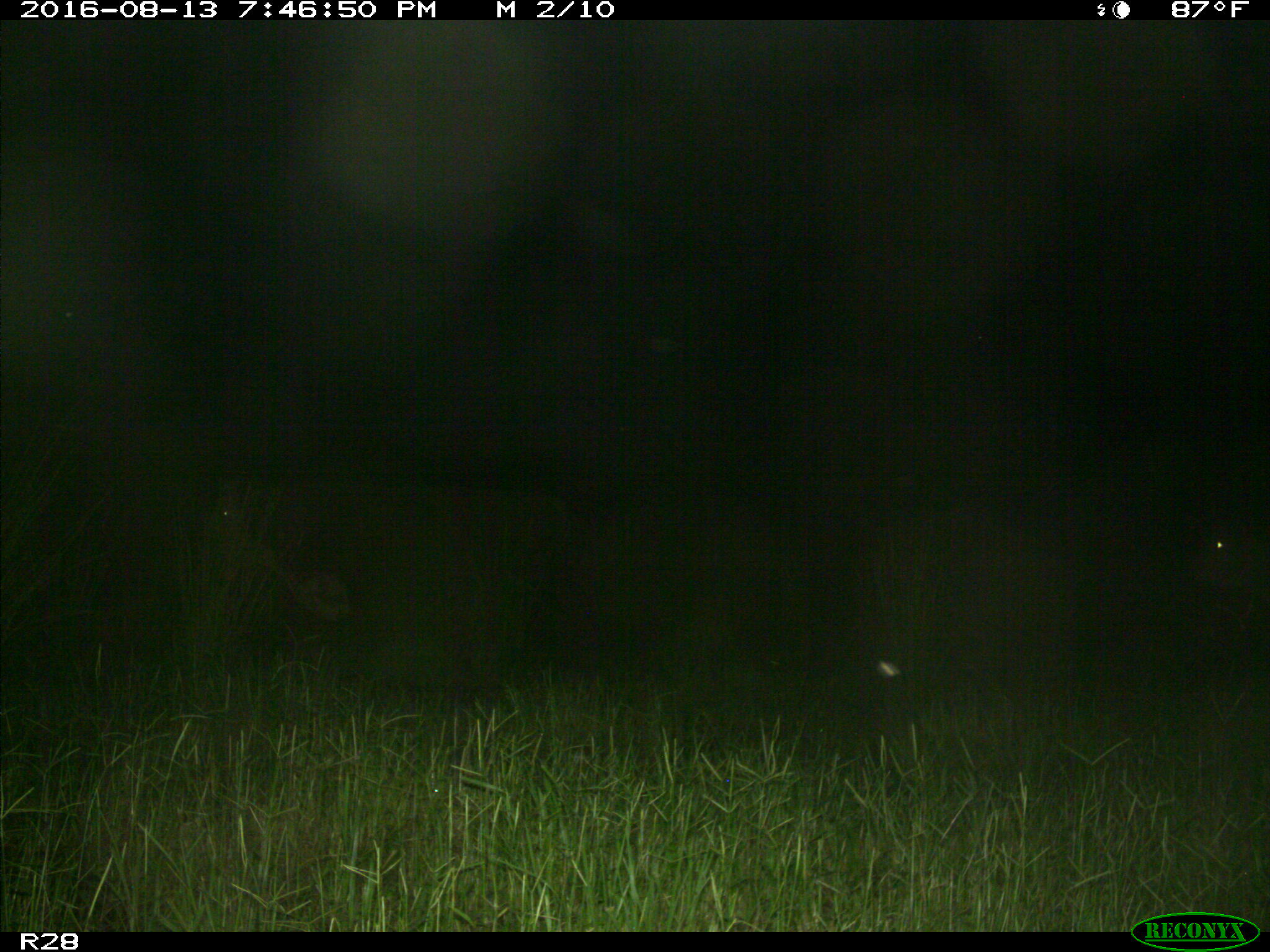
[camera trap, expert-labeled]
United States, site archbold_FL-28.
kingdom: Animalia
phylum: Chordata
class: Mammalia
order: Artiodactyla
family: Bovidae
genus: Bos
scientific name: Bos taurus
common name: domestic cow